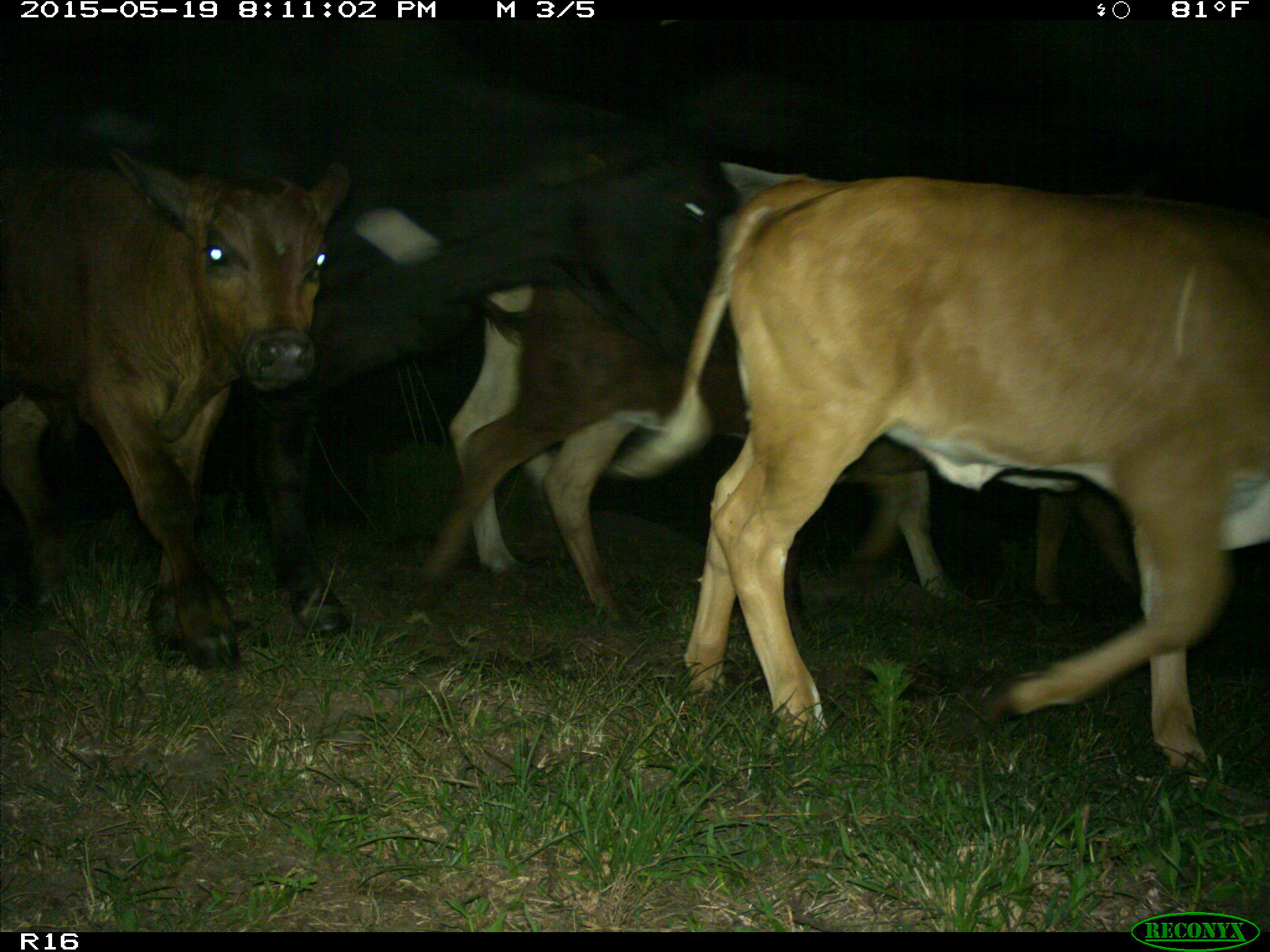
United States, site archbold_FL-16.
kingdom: Animalia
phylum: Chordata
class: Mammalia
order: Artiodactyla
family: Bovidae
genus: Bos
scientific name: Bos taurus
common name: domestic cow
Bos taurus (domestic cow).